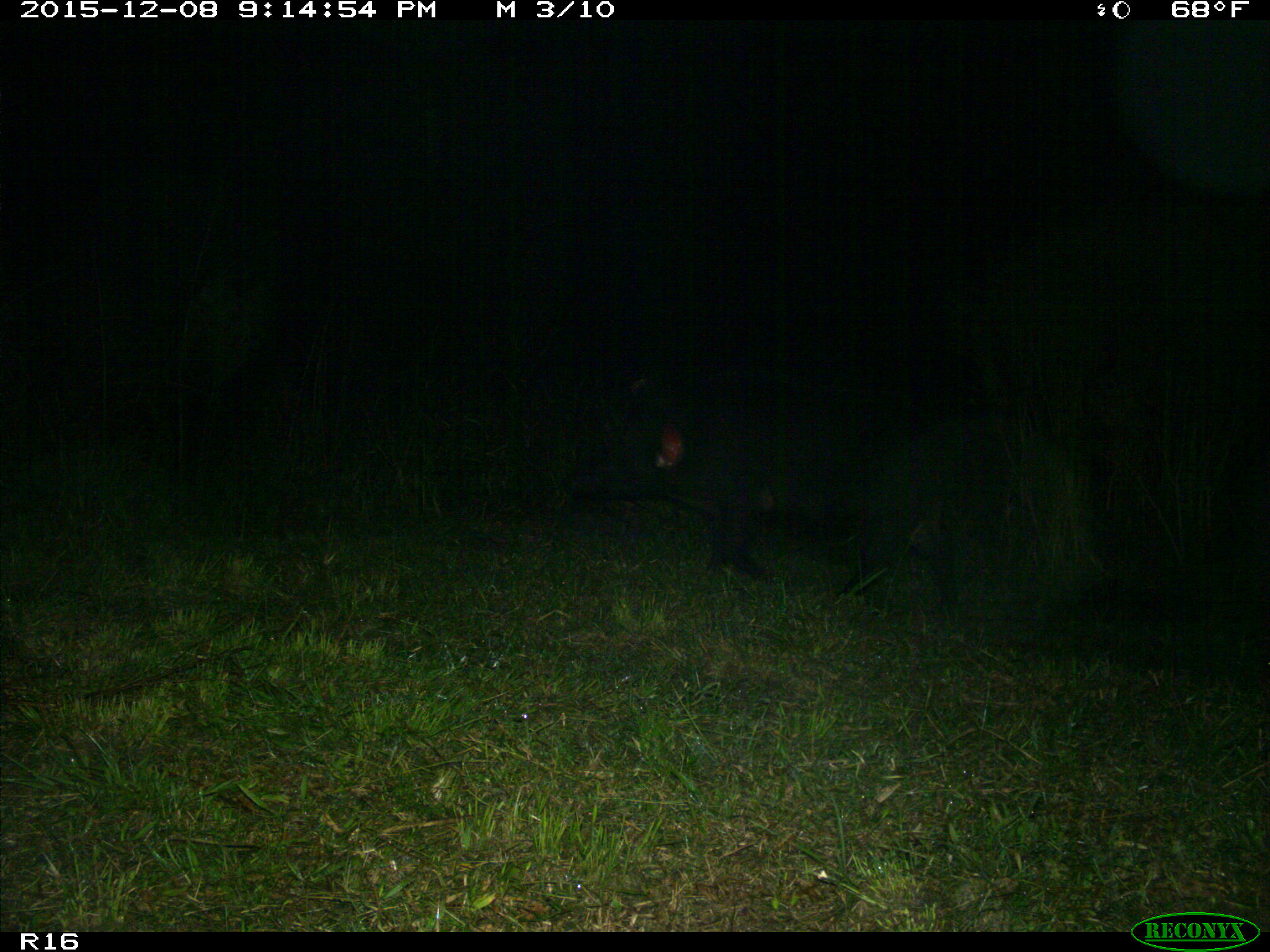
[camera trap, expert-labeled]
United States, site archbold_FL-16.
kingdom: Animalia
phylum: Chordata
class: Mammalia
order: Artiodactyla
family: Suidae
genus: Sus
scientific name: Sus scrofa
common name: wild boar